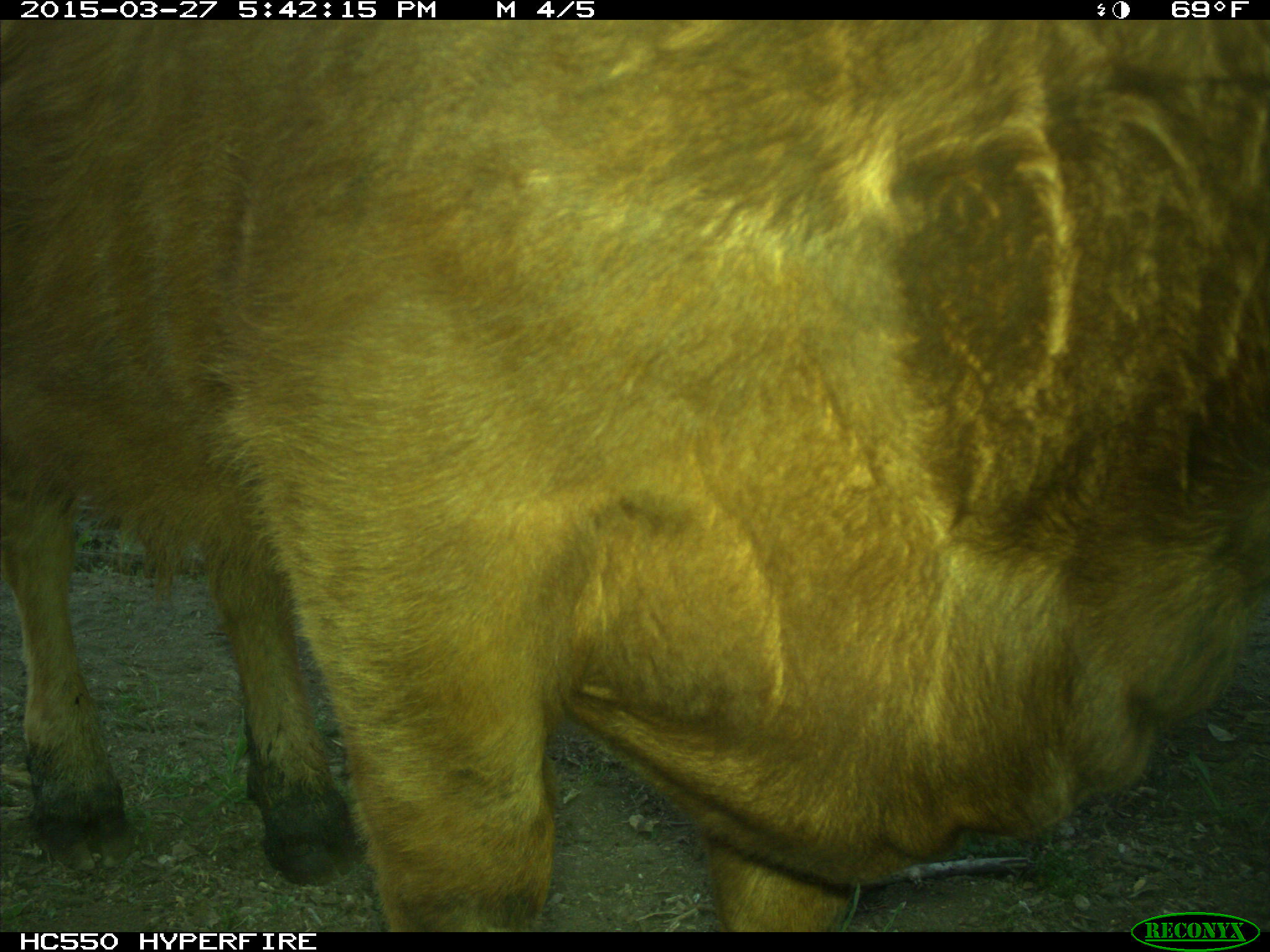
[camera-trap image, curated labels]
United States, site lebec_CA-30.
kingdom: Animalia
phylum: Chordata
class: Mammalia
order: Artiodactyla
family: Bovidae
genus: Bos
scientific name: Bos taurus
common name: domestic cow